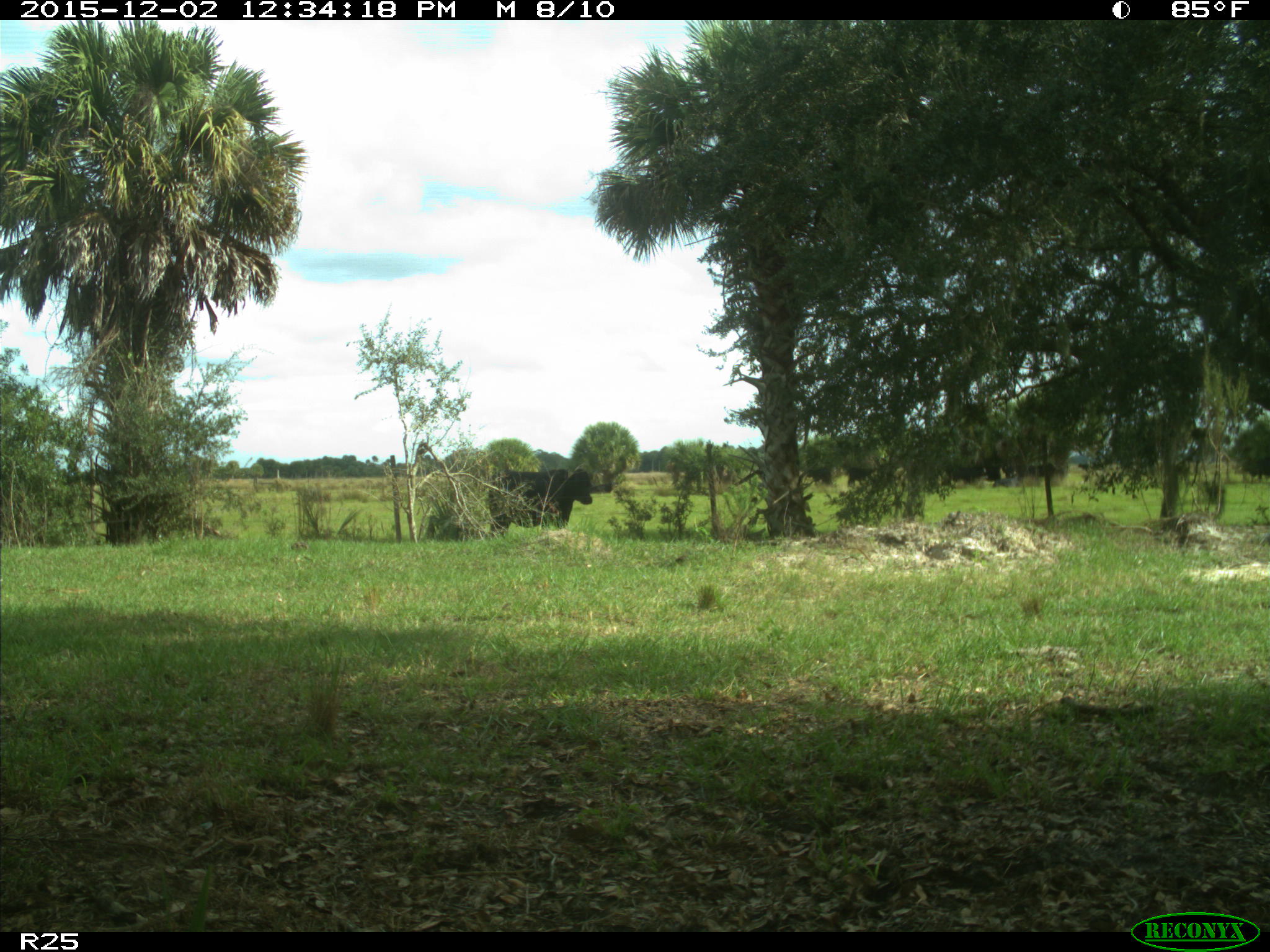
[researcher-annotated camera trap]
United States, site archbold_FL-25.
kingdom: Animalia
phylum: Chordata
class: Mammalia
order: Artiodactyla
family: Bovidae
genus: Bos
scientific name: Bos taurus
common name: domestic cow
Bos taurus (domestic cow).